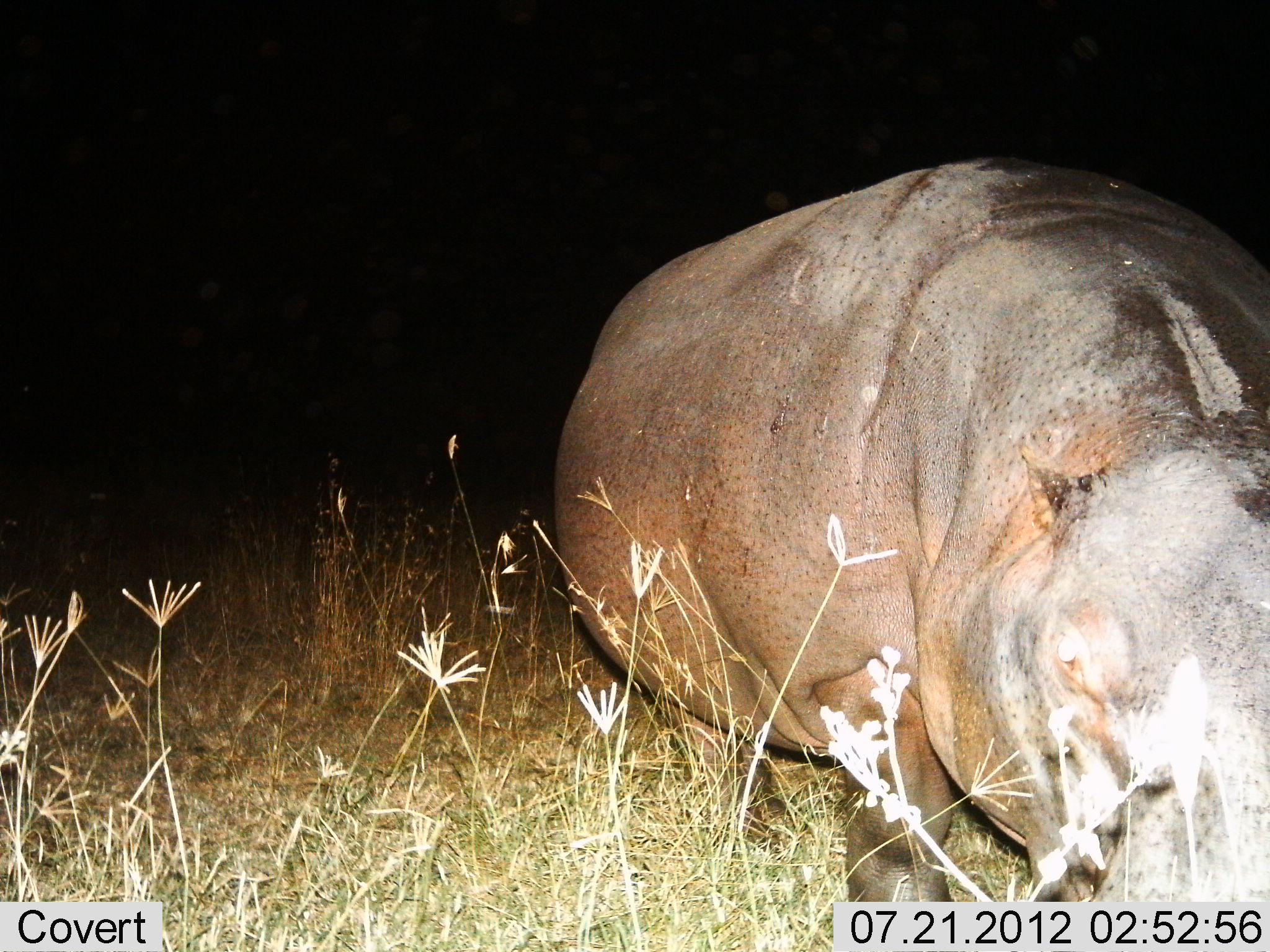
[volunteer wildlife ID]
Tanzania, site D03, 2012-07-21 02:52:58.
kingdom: Animalia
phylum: Chordata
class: Mammalia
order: Artiodactyla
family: Hippopotamidae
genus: Hippopotamus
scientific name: Hippopotamus amphibius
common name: hippopotamus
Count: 1.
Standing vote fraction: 80%.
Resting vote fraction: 0%.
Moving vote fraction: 10%.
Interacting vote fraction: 0%.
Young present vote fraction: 0%.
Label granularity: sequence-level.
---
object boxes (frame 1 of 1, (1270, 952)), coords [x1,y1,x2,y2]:
animal: [550,149,1270,902]